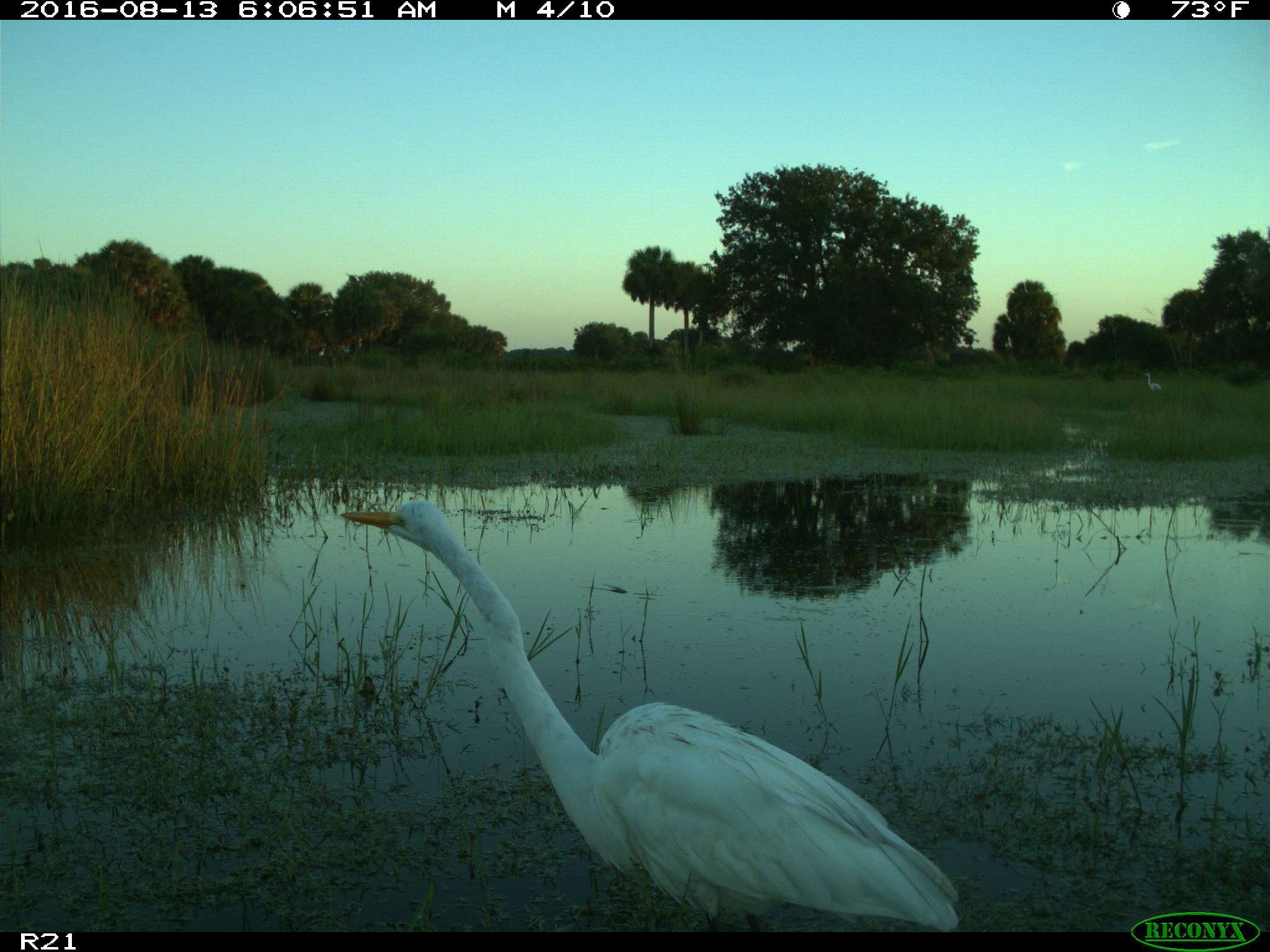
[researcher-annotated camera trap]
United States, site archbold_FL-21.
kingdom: Animalia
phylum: Chordata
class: Aves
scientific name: Aves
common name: birds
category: unidentified bird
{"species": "unidentified bird (birds) (Aves)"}